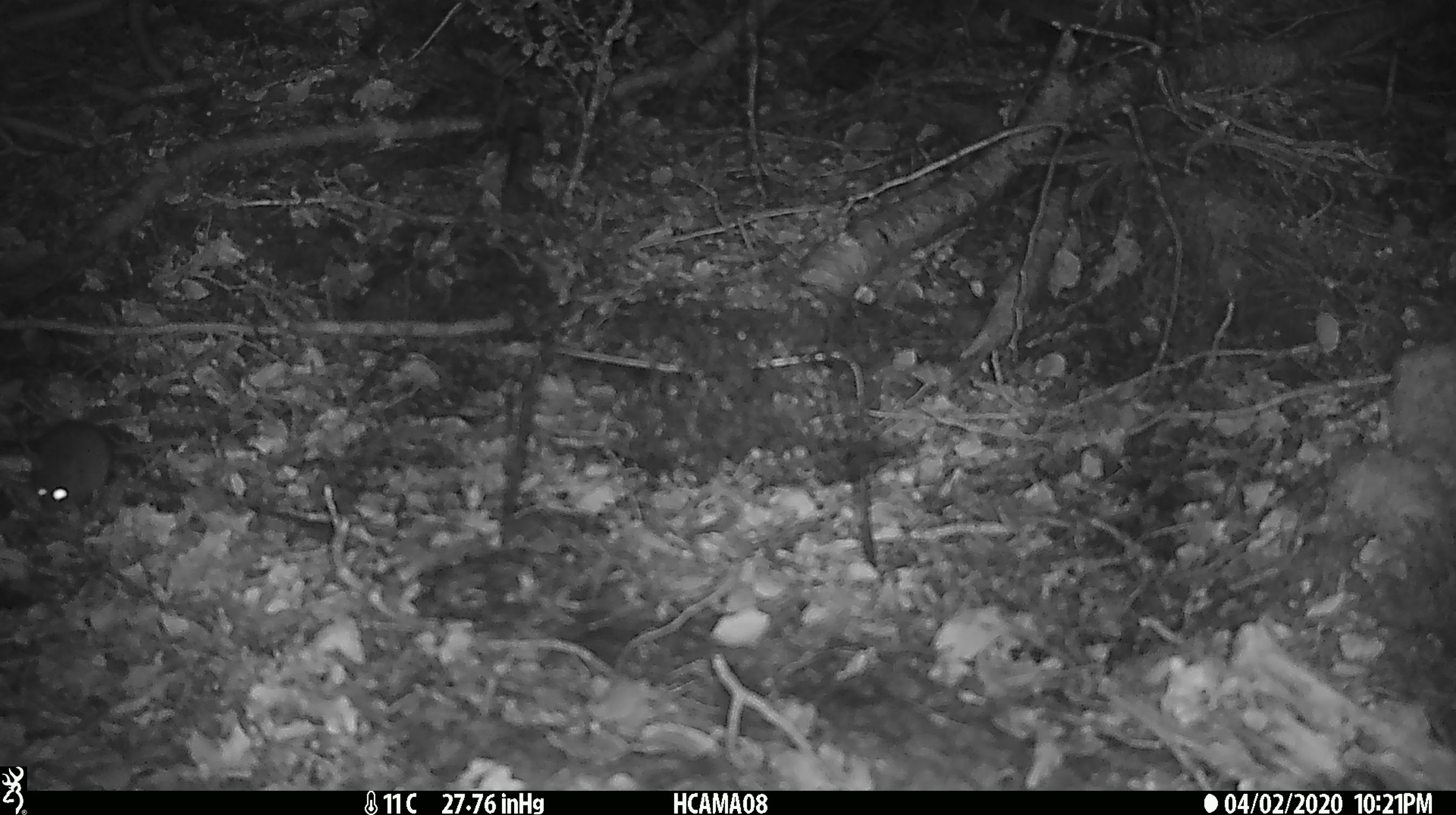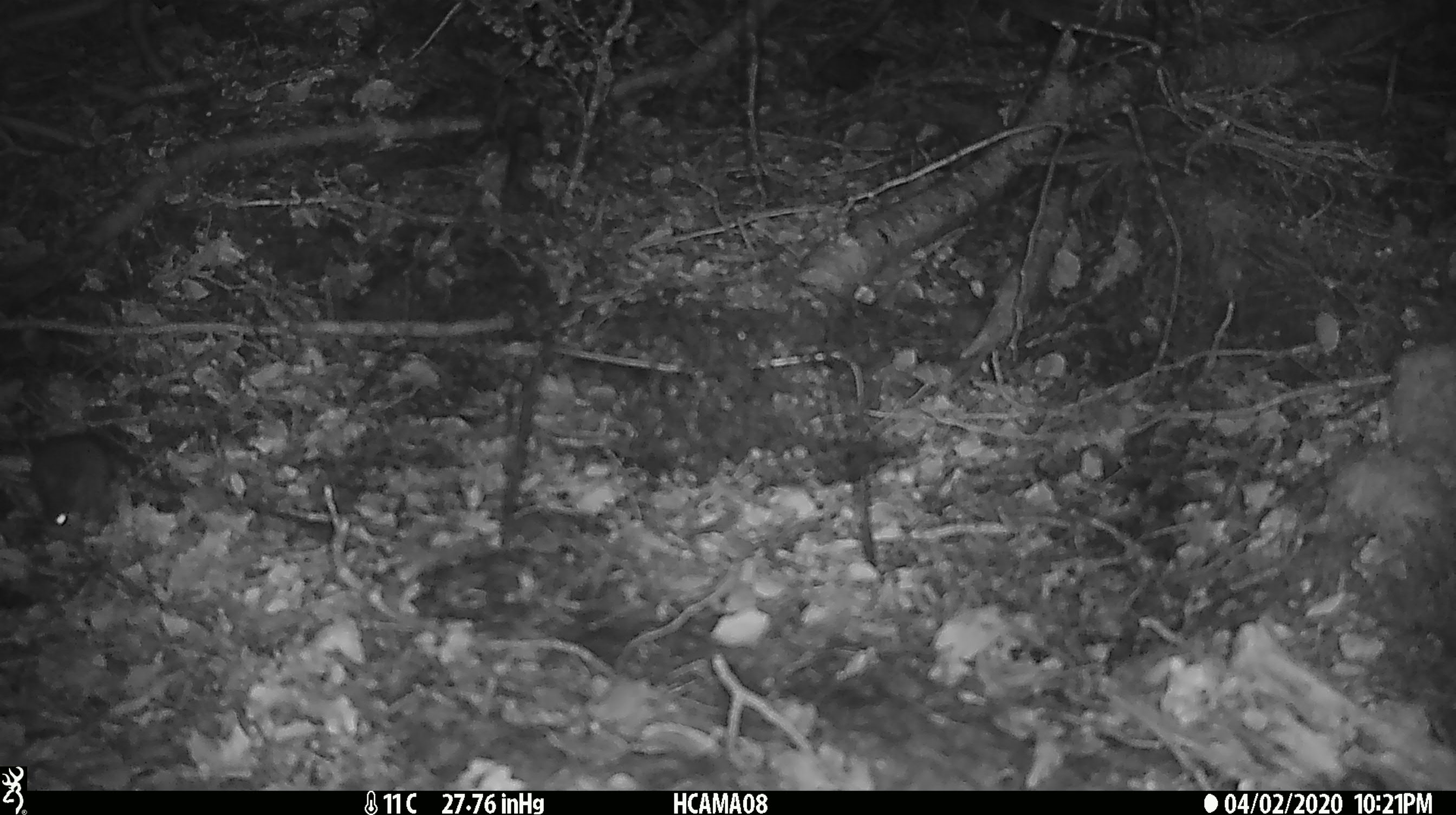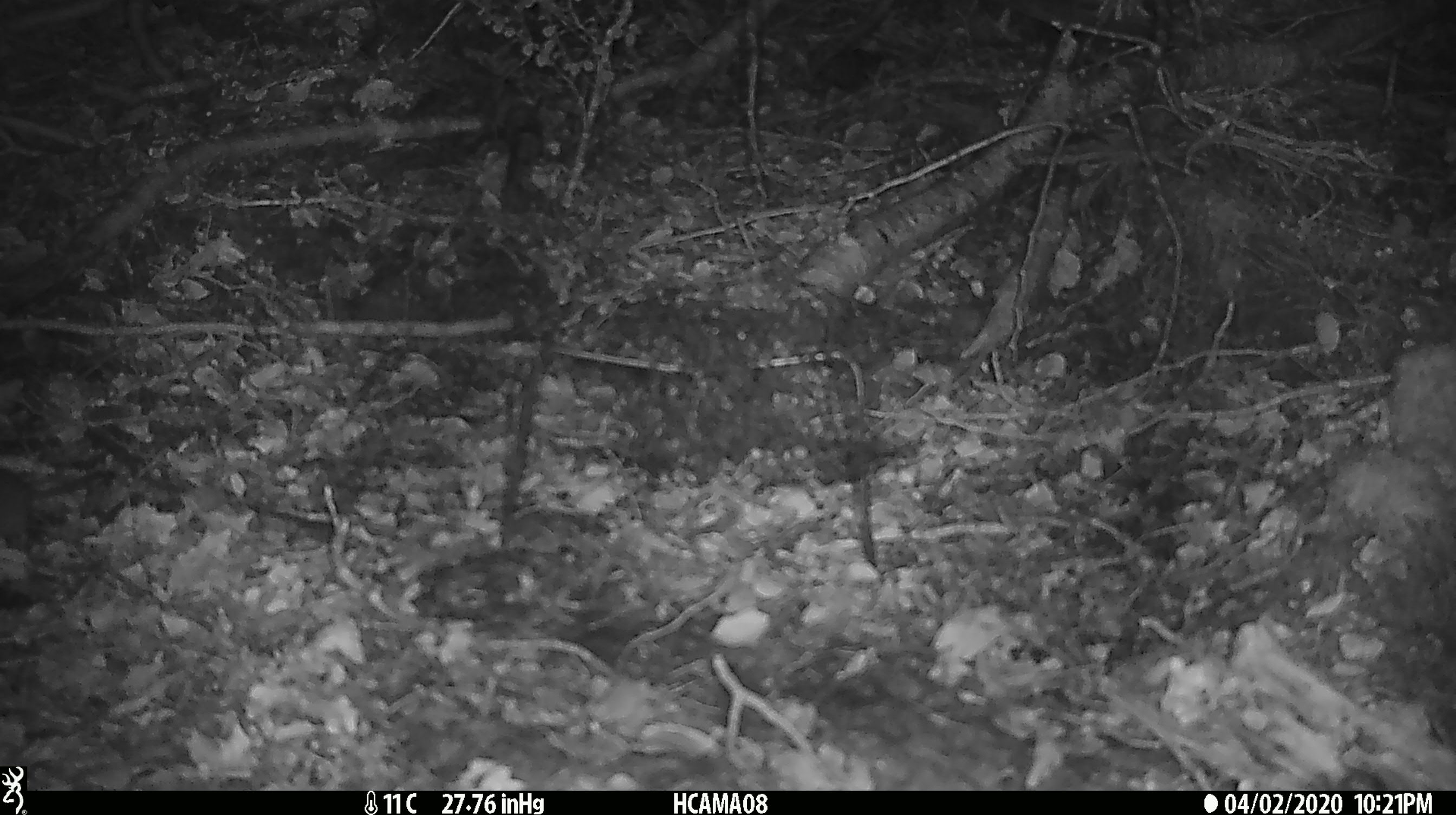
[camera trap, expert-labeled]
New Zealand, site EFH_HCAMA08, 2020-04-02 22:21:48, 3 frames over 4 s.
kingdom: Animalia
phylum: Chordata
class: Mammalia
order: Rodentia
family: Muridae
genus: Mus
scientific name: Mus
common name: mouse